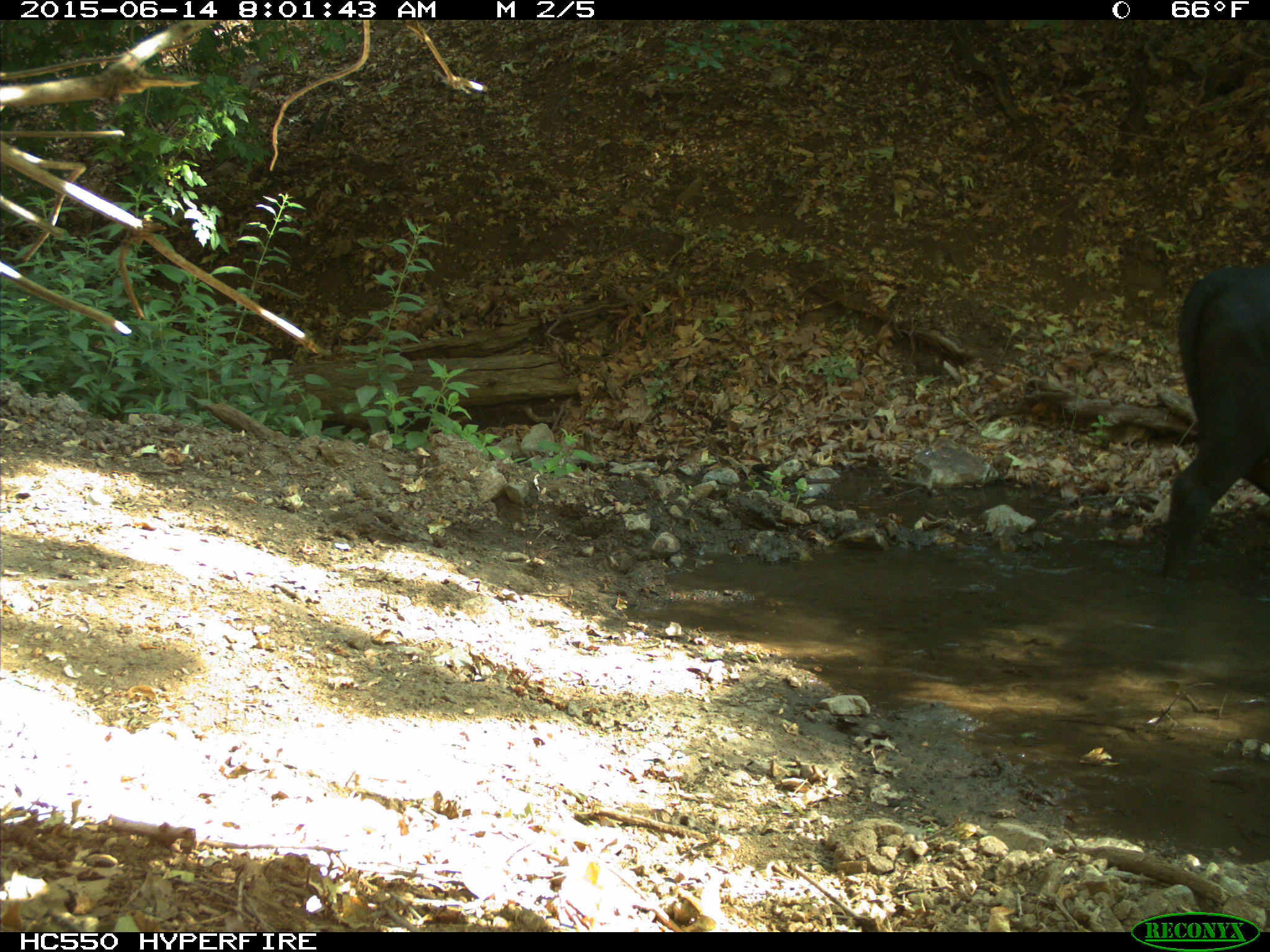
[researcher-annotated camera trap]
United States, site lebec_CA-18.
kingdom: Animalia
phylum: Chordata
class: Mammalia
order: Artiodactyla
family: Bovidae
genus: Bos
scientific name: Bos taurus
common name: domestic cow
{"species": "Bos taurus (domestic cow)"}